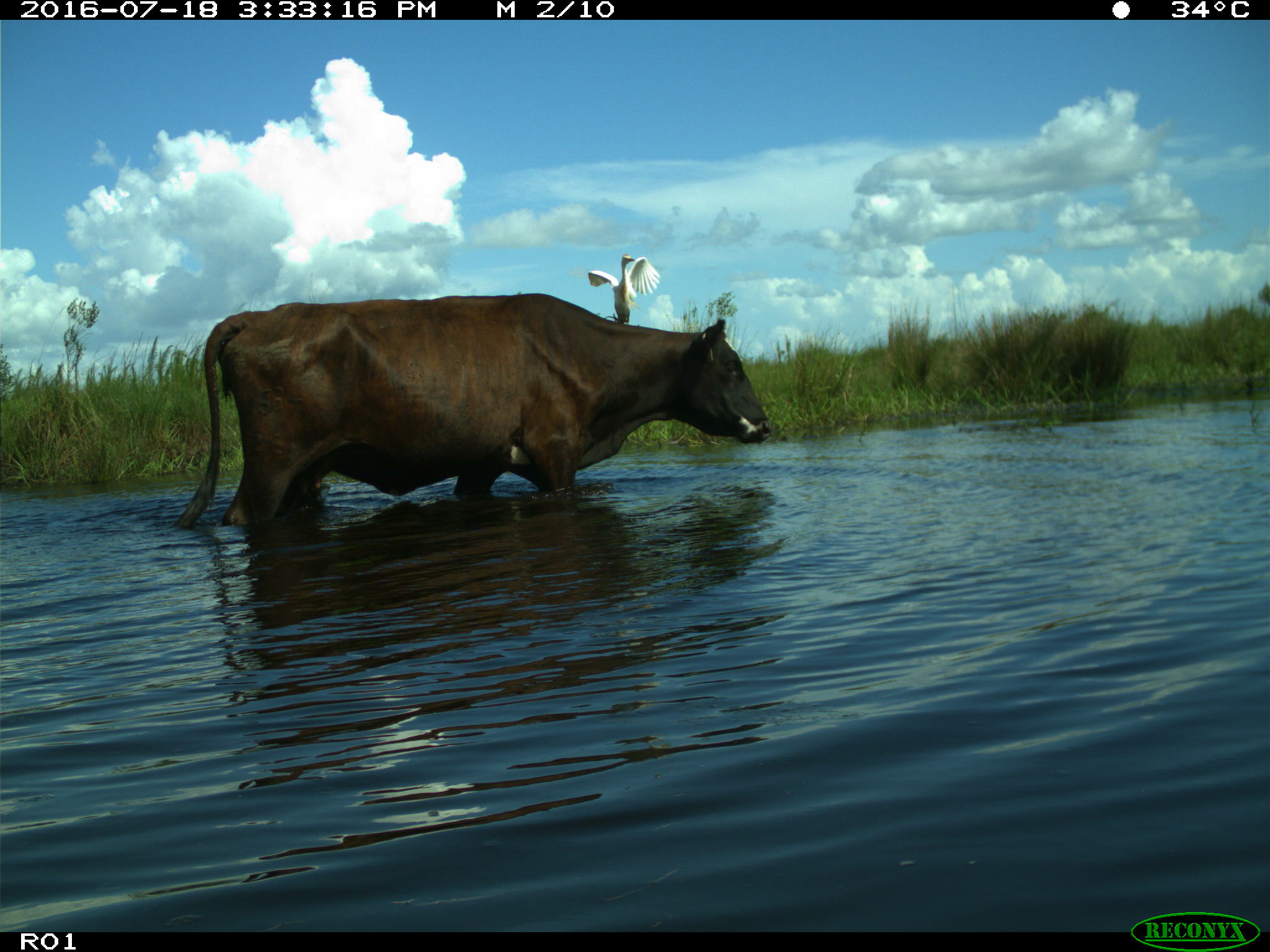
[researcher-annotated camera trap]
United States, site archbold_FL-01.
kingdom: Animalia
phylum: Chordata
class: Mammalia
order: Artiodactyla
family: Bovidae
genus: Bos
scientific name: Bos taurus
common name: domestic cow